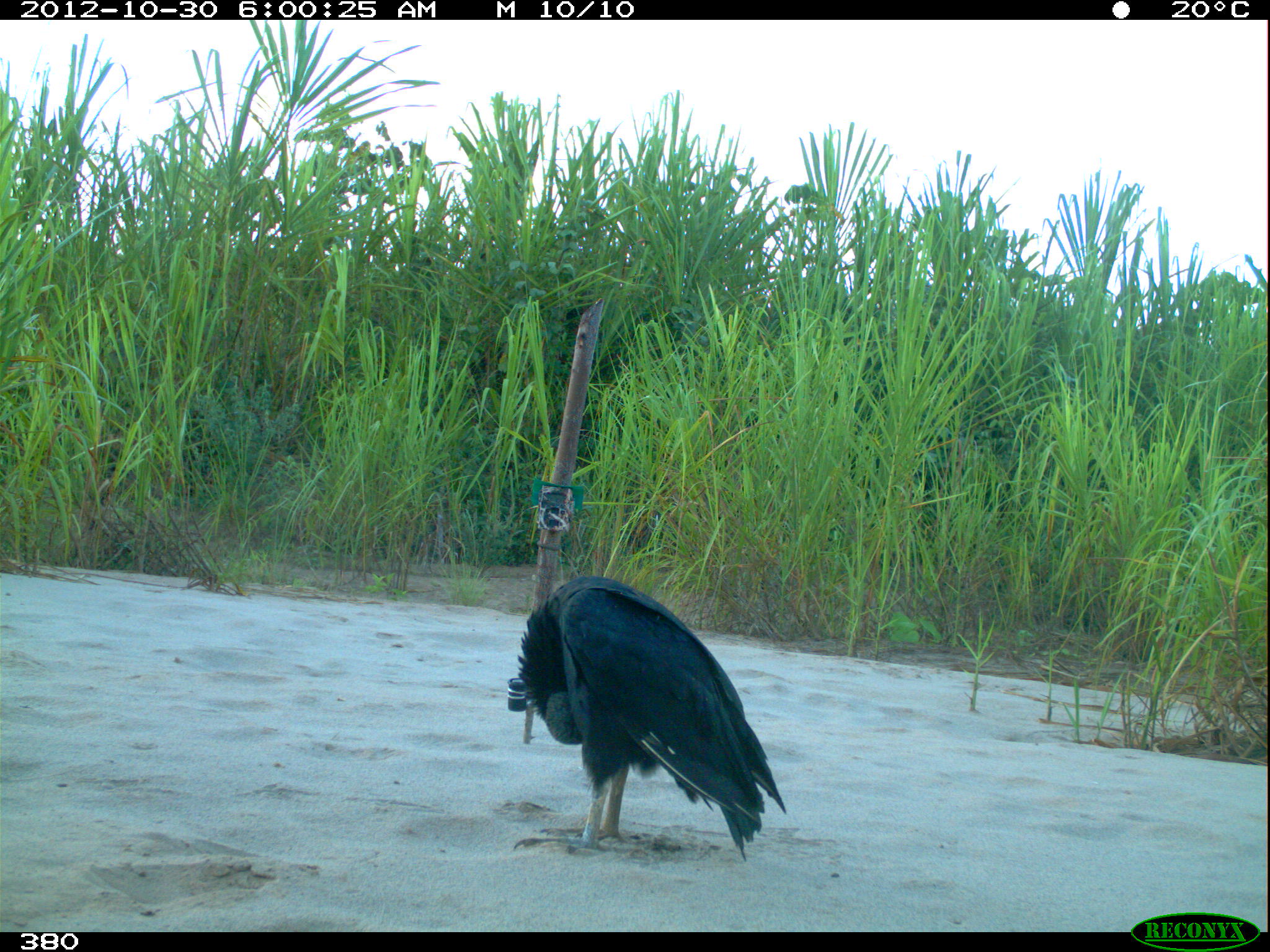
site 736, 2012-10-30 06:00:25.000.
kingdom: Animalia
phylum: Chordata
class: Aves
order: Cathartiformes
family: Cathartidae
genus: Coragyps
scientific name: Coragyps atratus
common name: black vulture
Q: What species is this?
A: Coragyps atratus (black vulture).